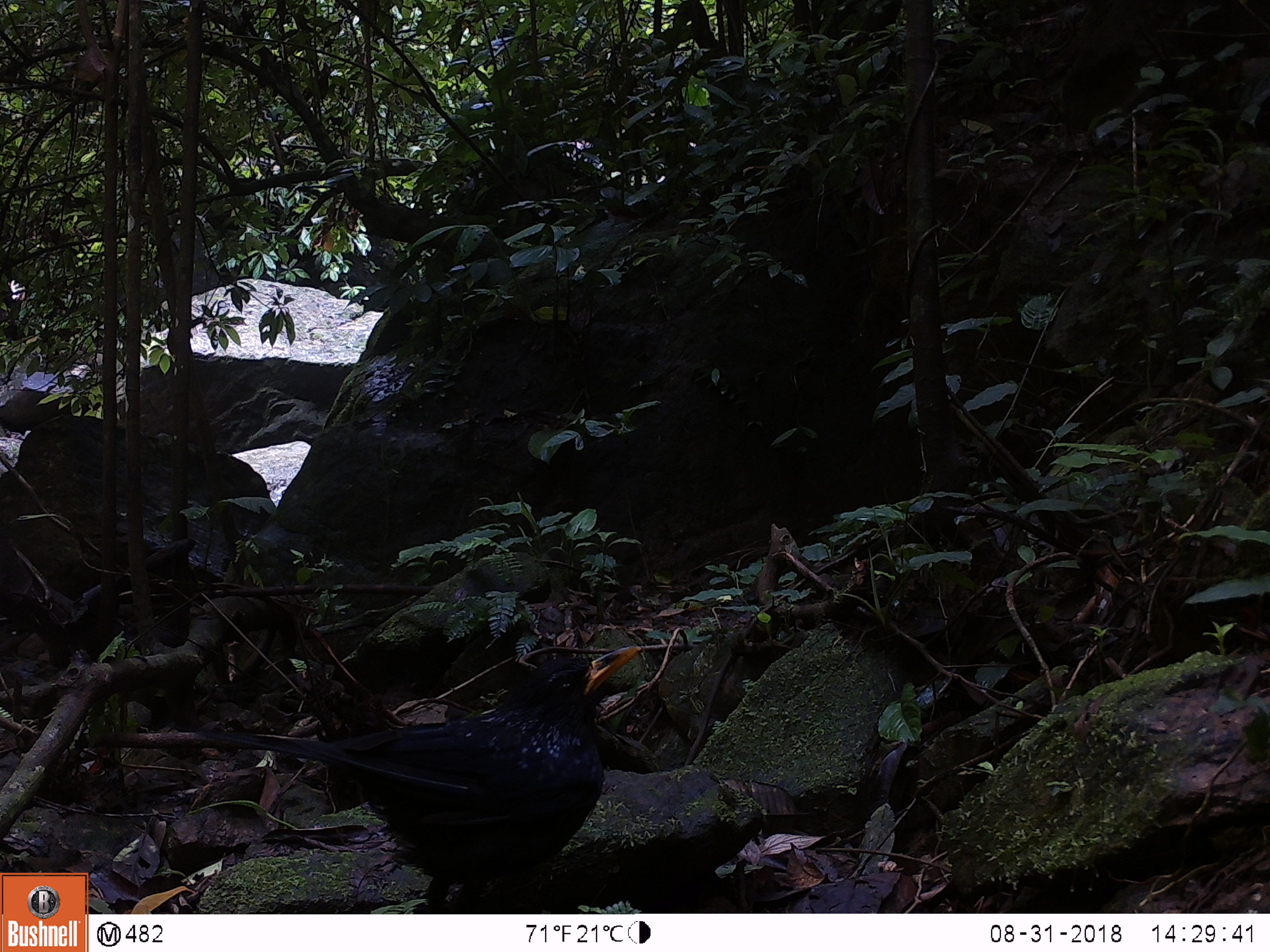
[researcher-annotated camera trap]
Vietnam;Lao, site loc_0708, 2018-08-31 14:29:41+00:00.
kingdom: Animalia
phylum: Chordata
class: Aves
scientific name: Aves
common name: bird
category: unidentified bird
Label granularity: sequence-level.